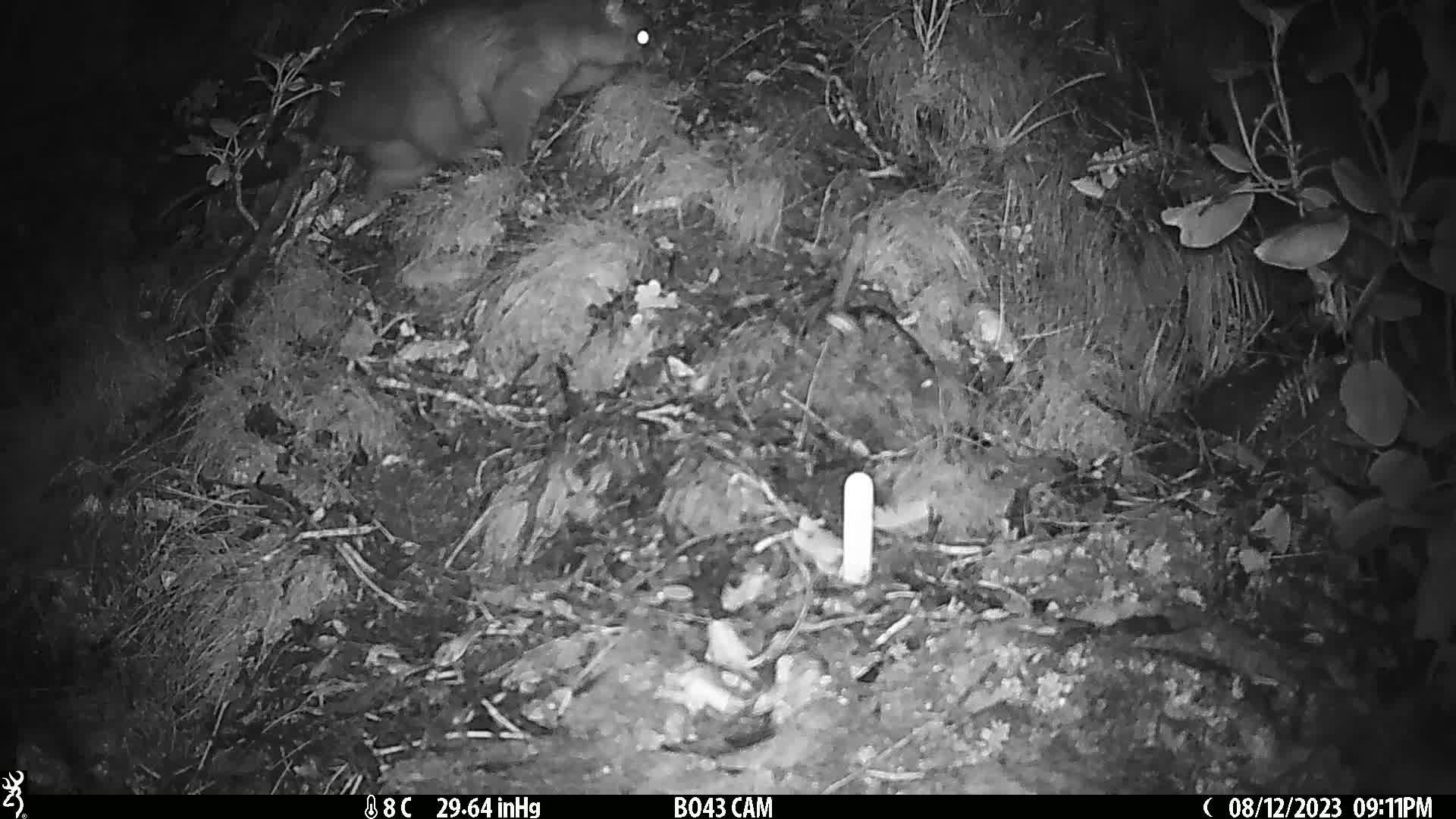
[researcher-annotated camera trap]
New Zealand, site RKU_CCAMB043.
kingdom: Animalia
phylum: Chordata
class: Mammalia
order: Diprotodontia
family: Phalangeridae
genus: Trichosurus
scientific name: Trichosurus vulpecula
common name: common brushtail possum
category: possum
Possum (common brushtail possum) (Trichosurus vulpecula).